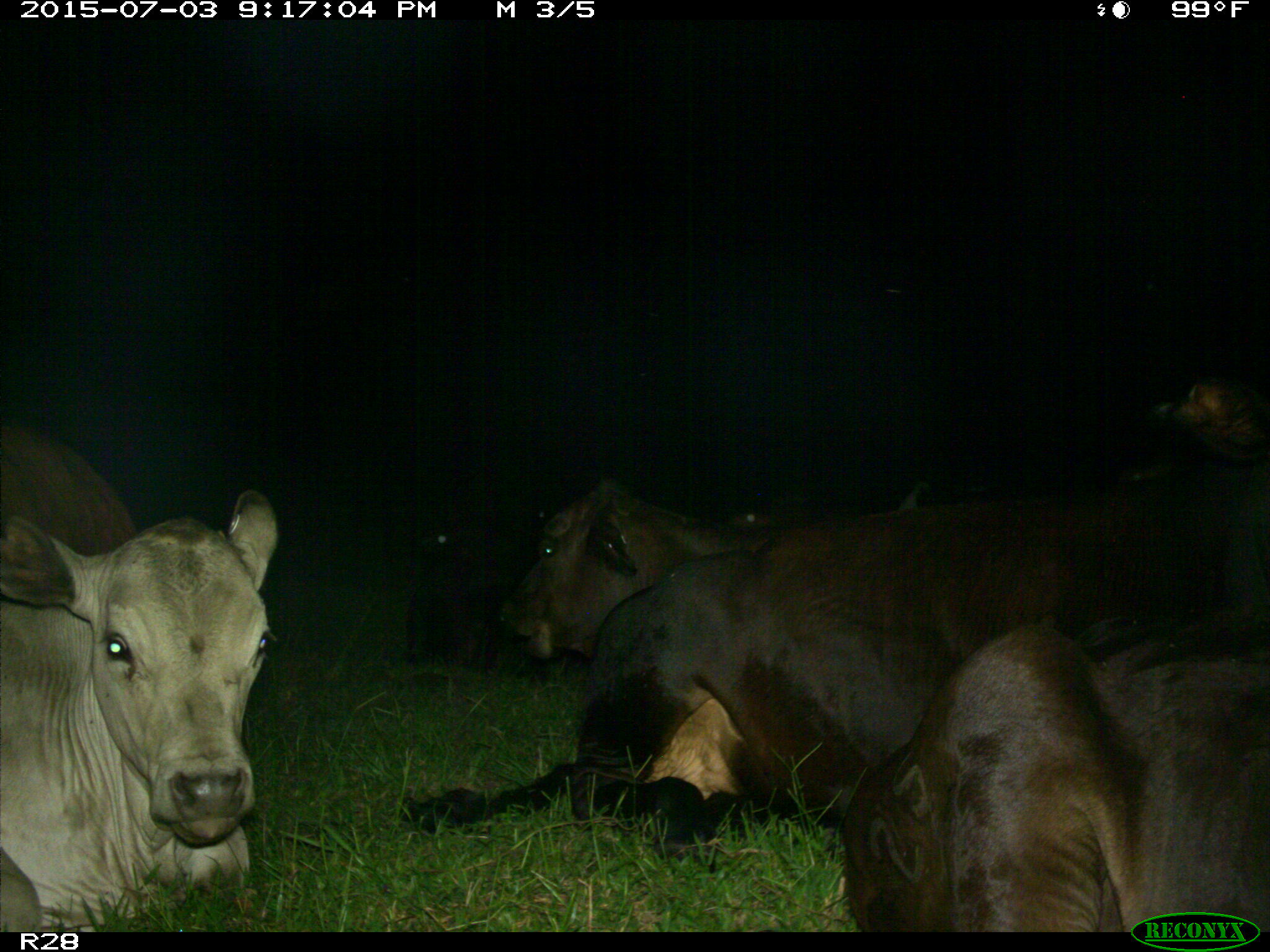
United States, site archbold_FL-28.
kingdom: Animalia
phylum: Chordata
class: Mammalia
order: Artiodactyla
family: Bovidae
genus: Bos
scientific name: Bos taurus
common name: domestic cow